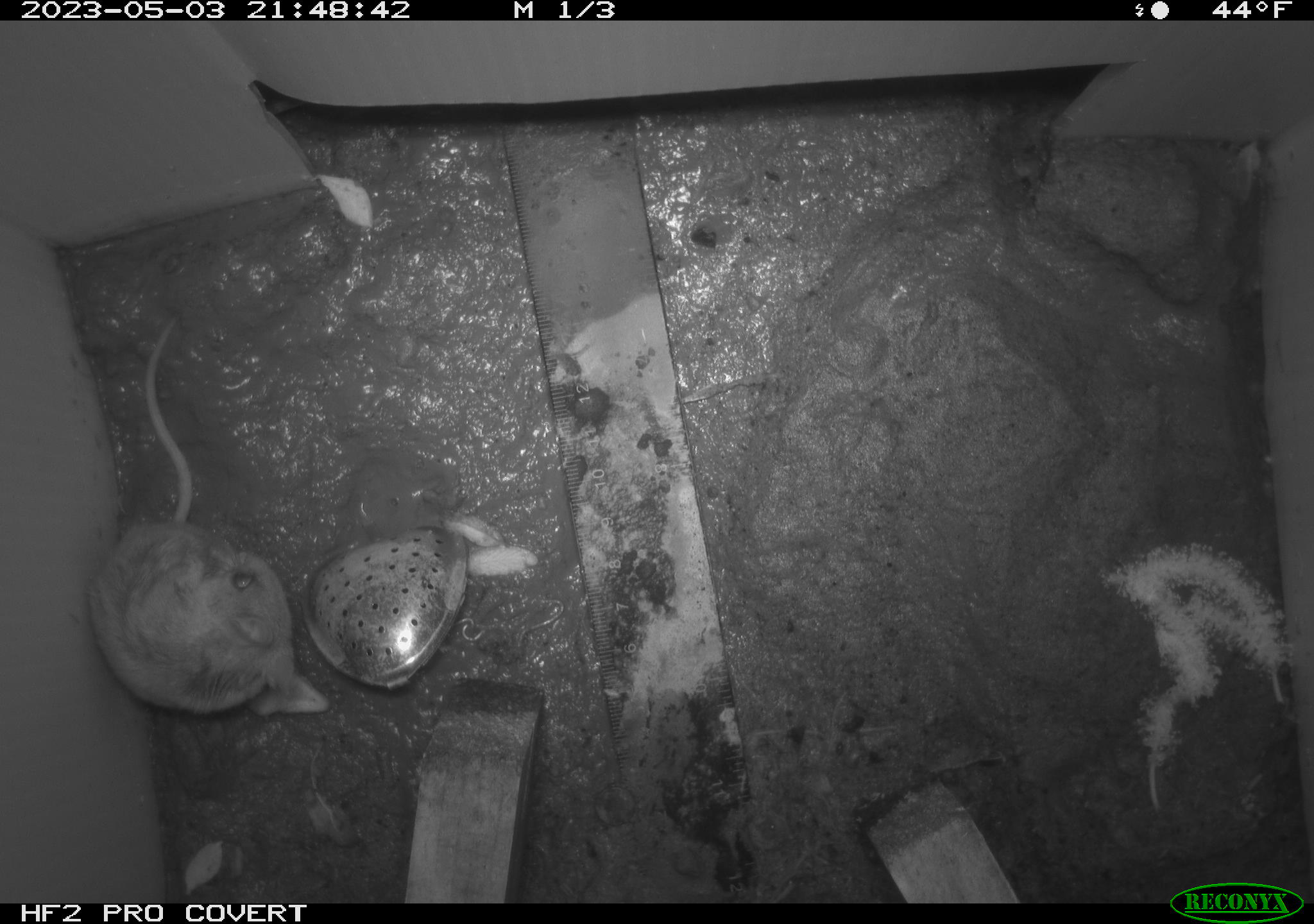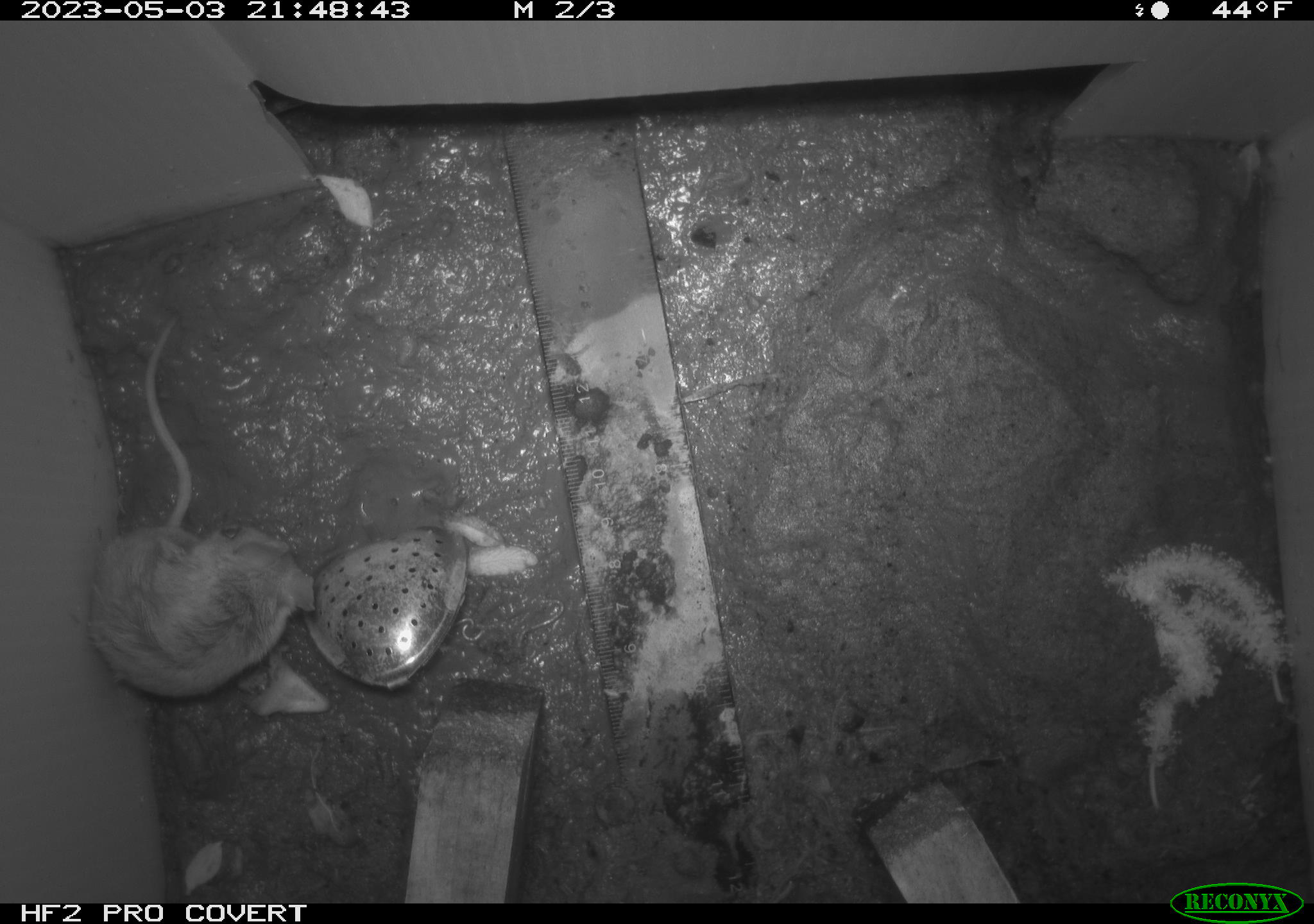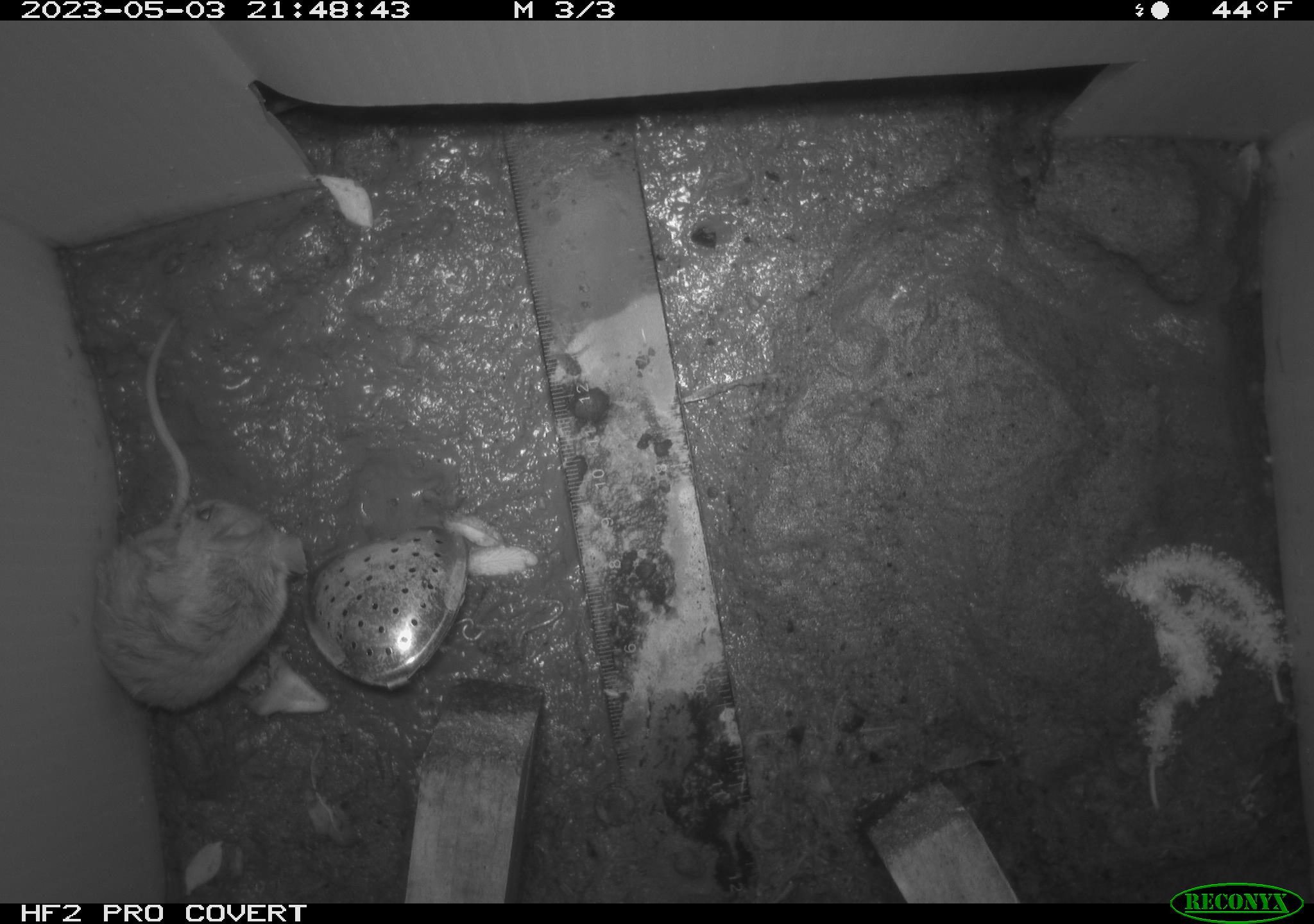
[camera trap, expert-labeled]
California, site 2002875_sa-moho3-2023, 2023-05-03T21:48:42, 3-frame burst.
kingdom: Animalia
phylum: Chordata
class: Mammalia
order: Rodentia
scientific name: Rodentia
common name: mouse species